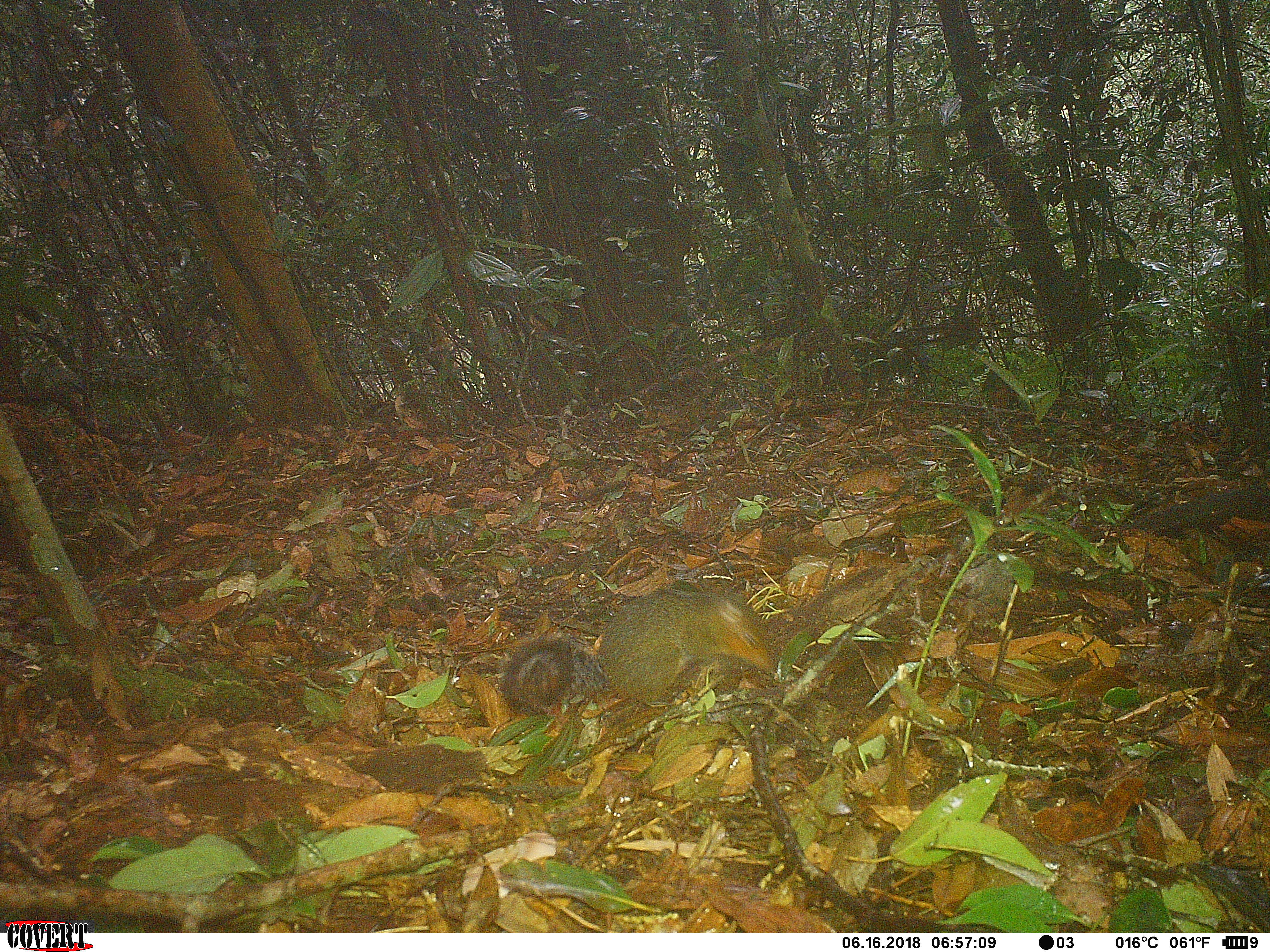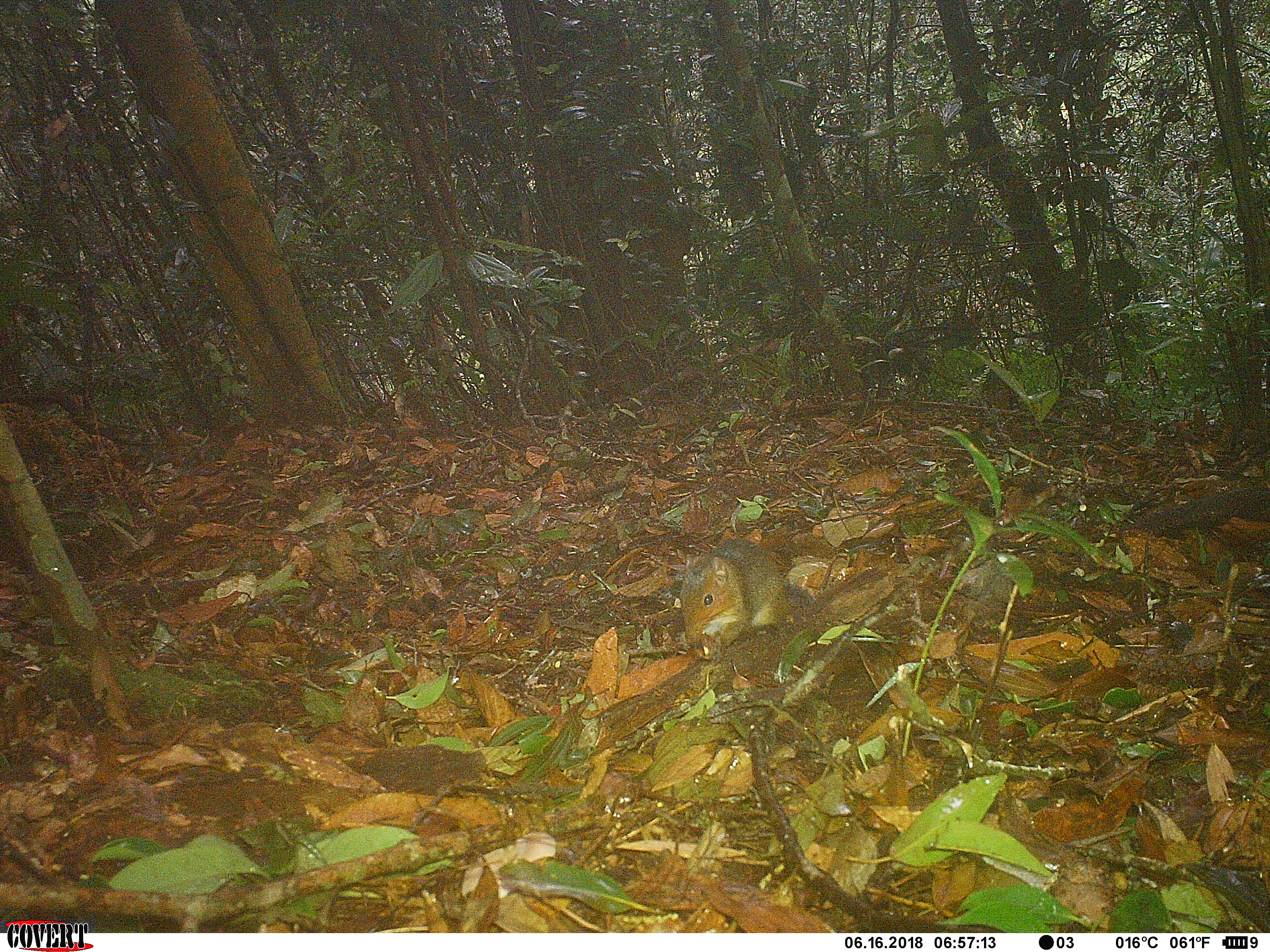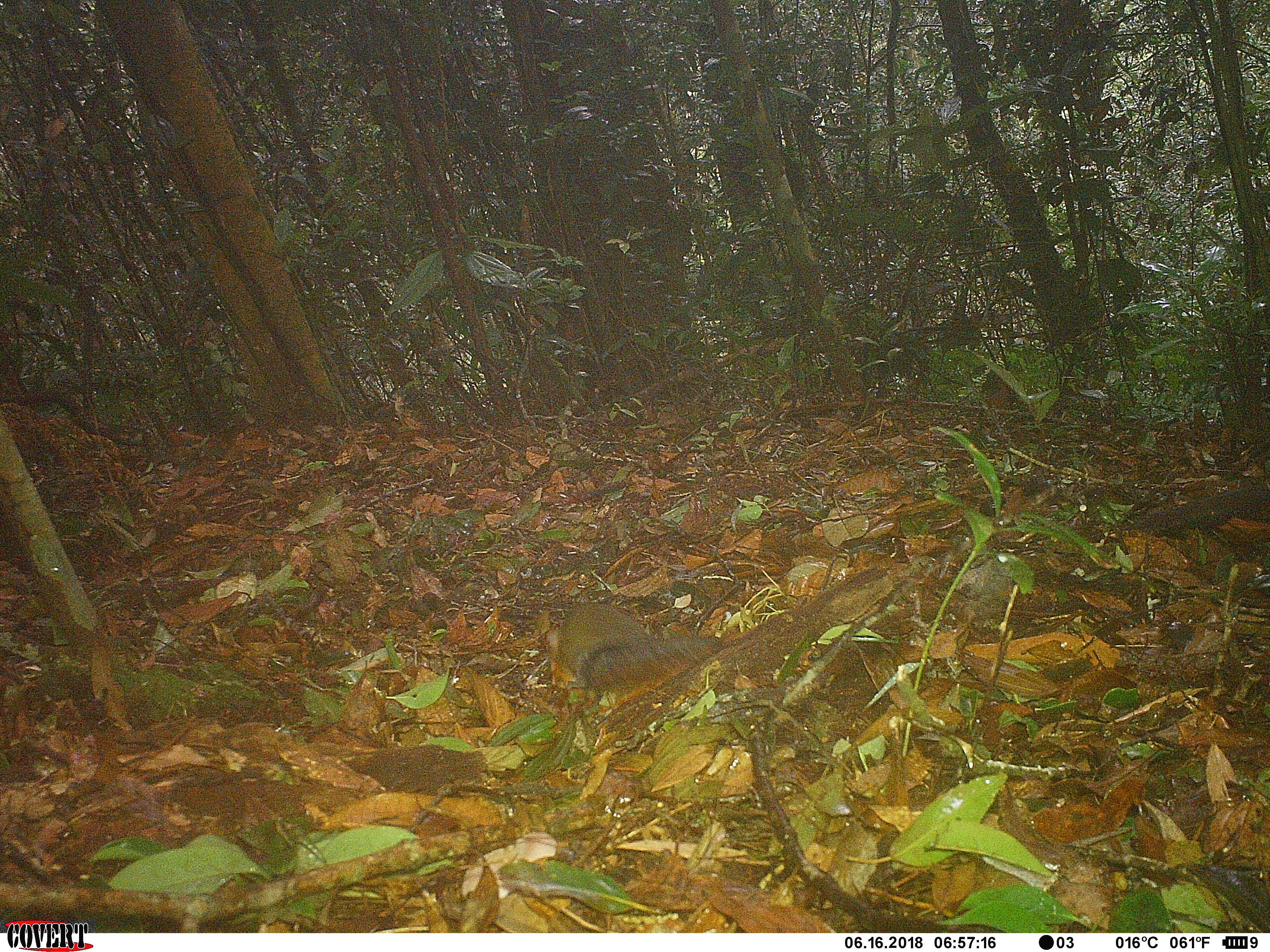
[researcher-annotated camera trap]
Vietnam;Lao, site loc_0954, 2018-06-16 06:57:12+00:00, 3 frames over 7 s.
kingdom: Animalia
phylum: Chordata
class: Mammalia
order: Rodentia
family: Sciuridae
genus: Dremomys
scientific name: Dremomys rufigenis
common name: red-cheeked squirrel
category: red cheeked squirrel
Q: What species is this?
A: Red cheeked squirrel (red-cheeked squirrel) (Dremomys rufigenis).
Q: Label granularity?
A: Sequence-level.